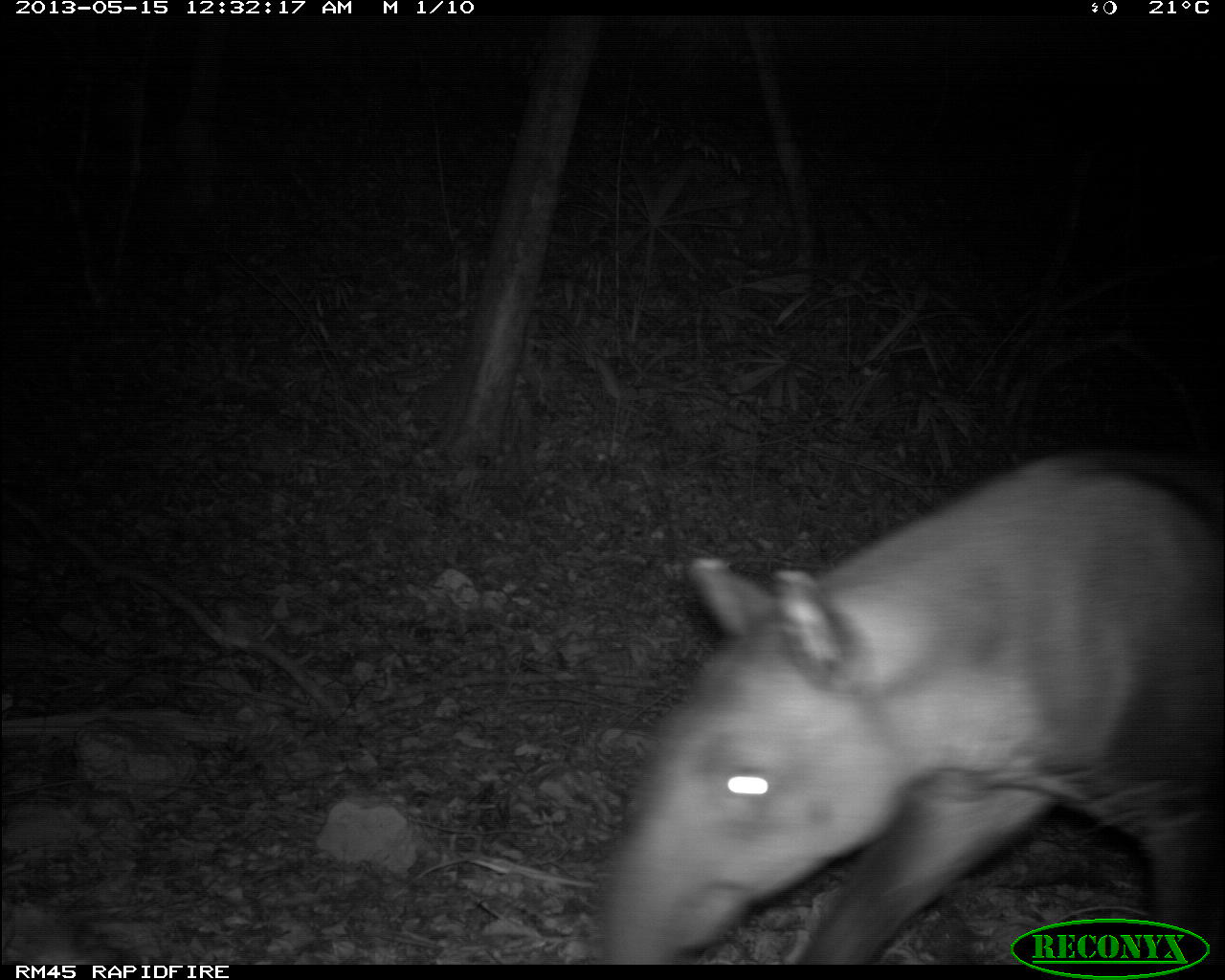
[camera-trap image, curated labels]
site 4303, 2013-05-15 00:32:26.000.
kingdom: Animalia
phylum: Chordata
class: Mammalia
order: Perissodactyla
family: Tapiridae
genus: Tapirus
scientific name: Tapirus bairdii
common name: baird's tapir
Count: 1.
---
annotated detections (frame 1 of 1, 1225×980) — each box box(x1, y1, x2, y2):
tapirus bairdii: box(600, 446, 1220, 964)